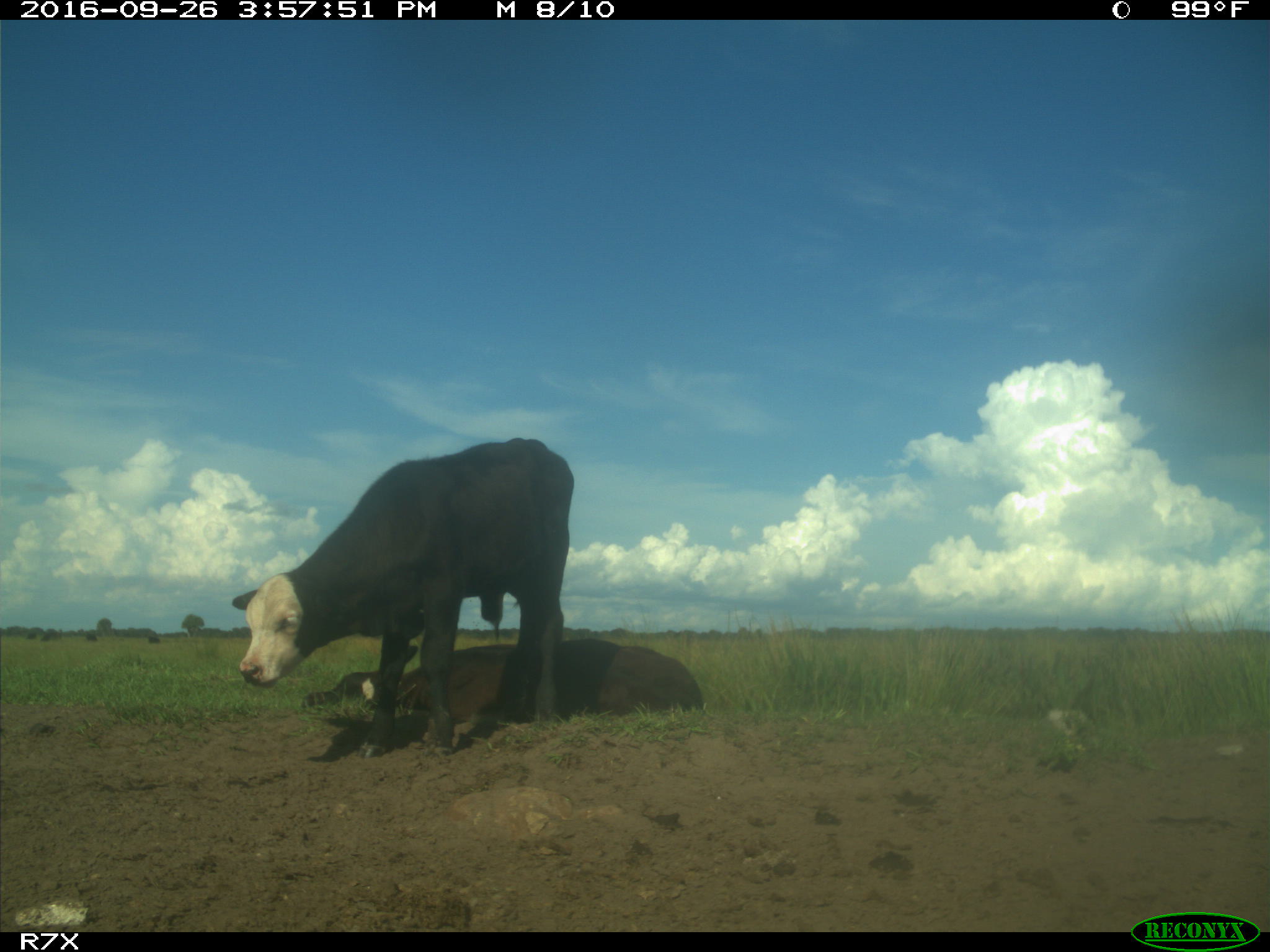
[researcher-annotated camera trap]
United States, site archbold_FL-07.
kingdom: Animalia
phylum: Chordata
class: Mammalia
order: Artiodactyla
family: Bovidae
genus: Bos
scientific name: Bos taurus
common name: domestic cow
Bos taurus (domestic cow).